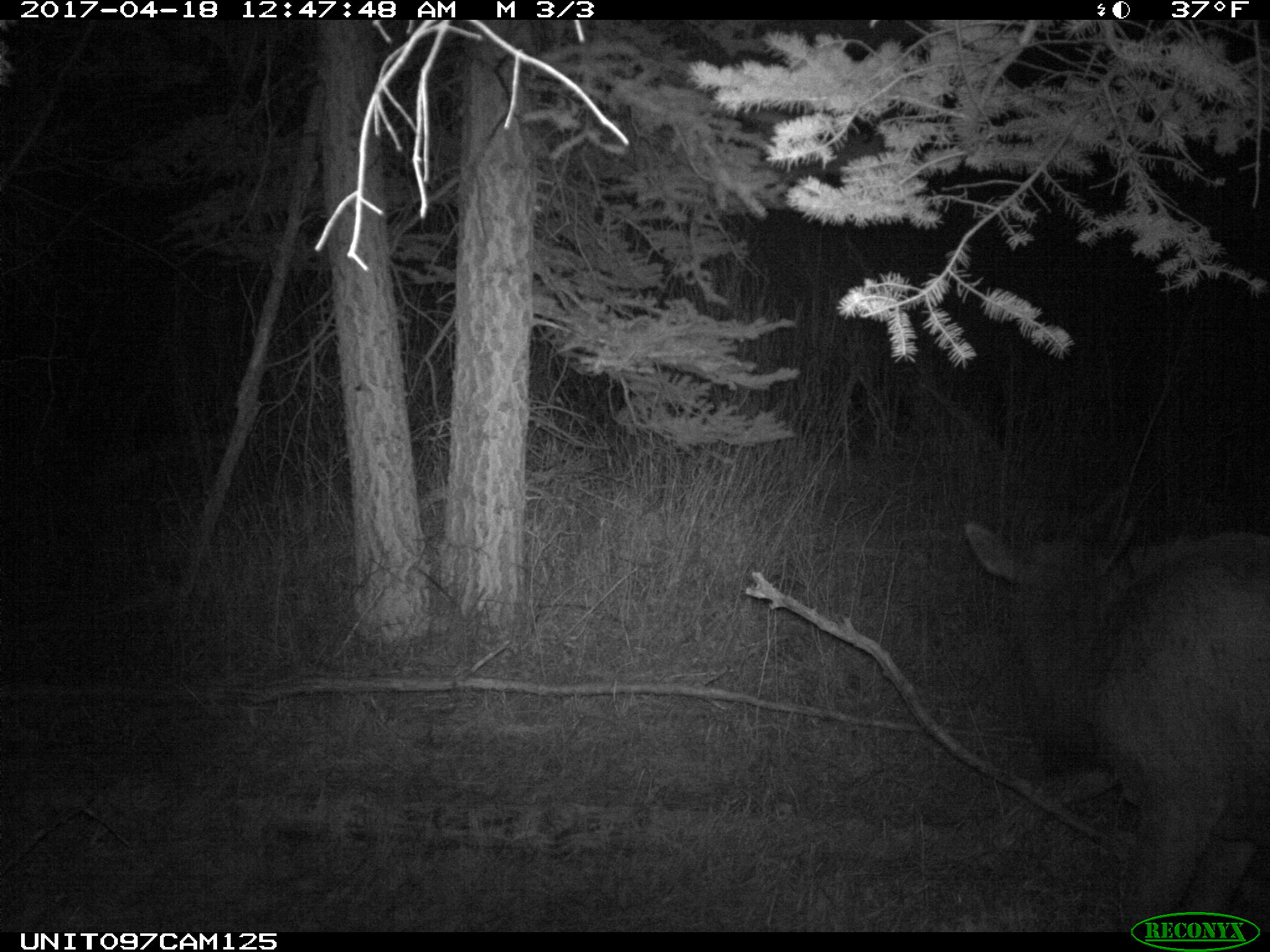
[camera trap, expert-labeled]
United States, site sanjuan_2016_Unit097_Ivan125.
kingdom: Animalia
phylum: Chordata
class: Mammalia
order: Artiodactyla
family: Cervidae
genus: Cervus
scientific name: Cervus elaphus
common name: red deer